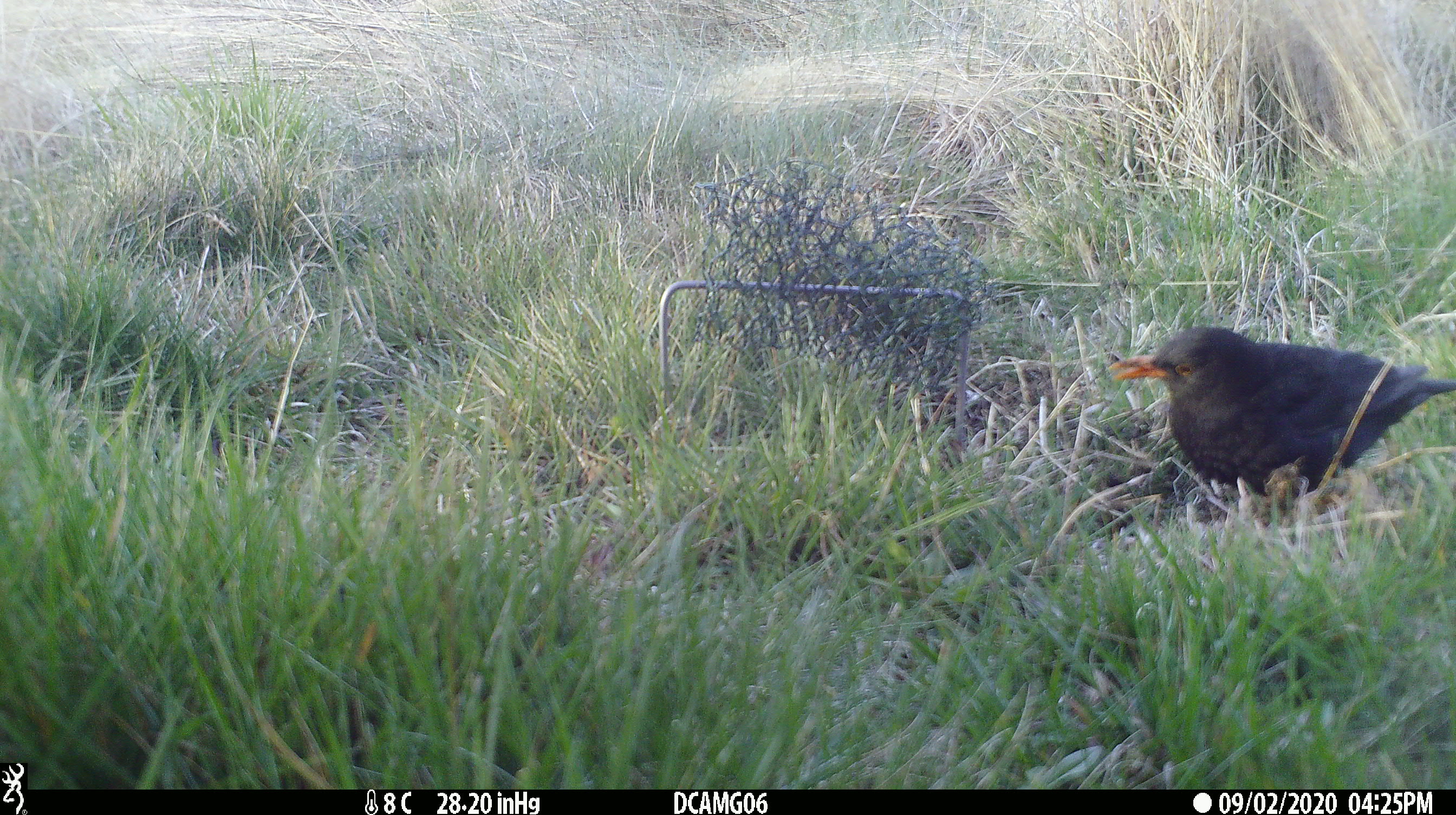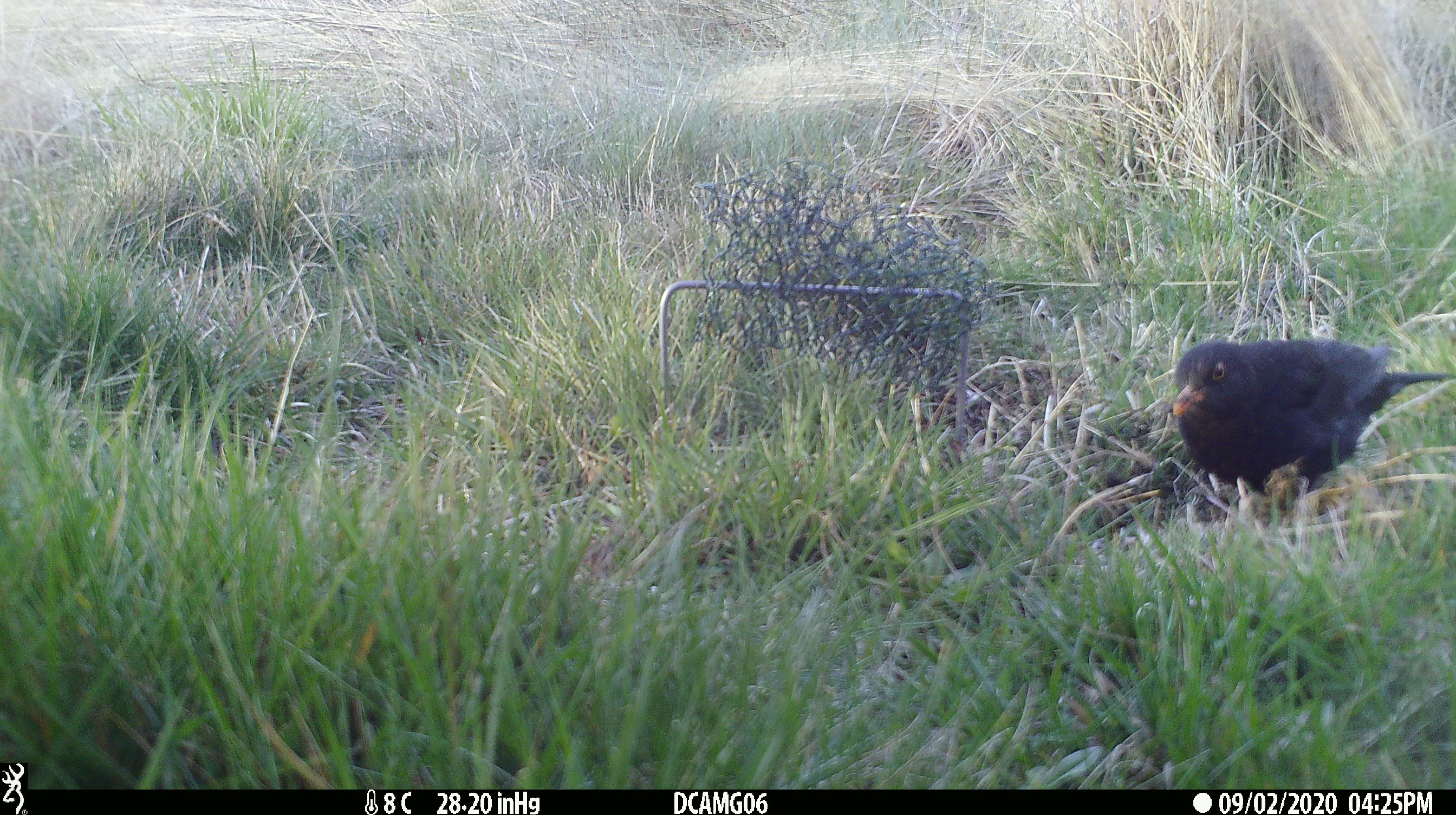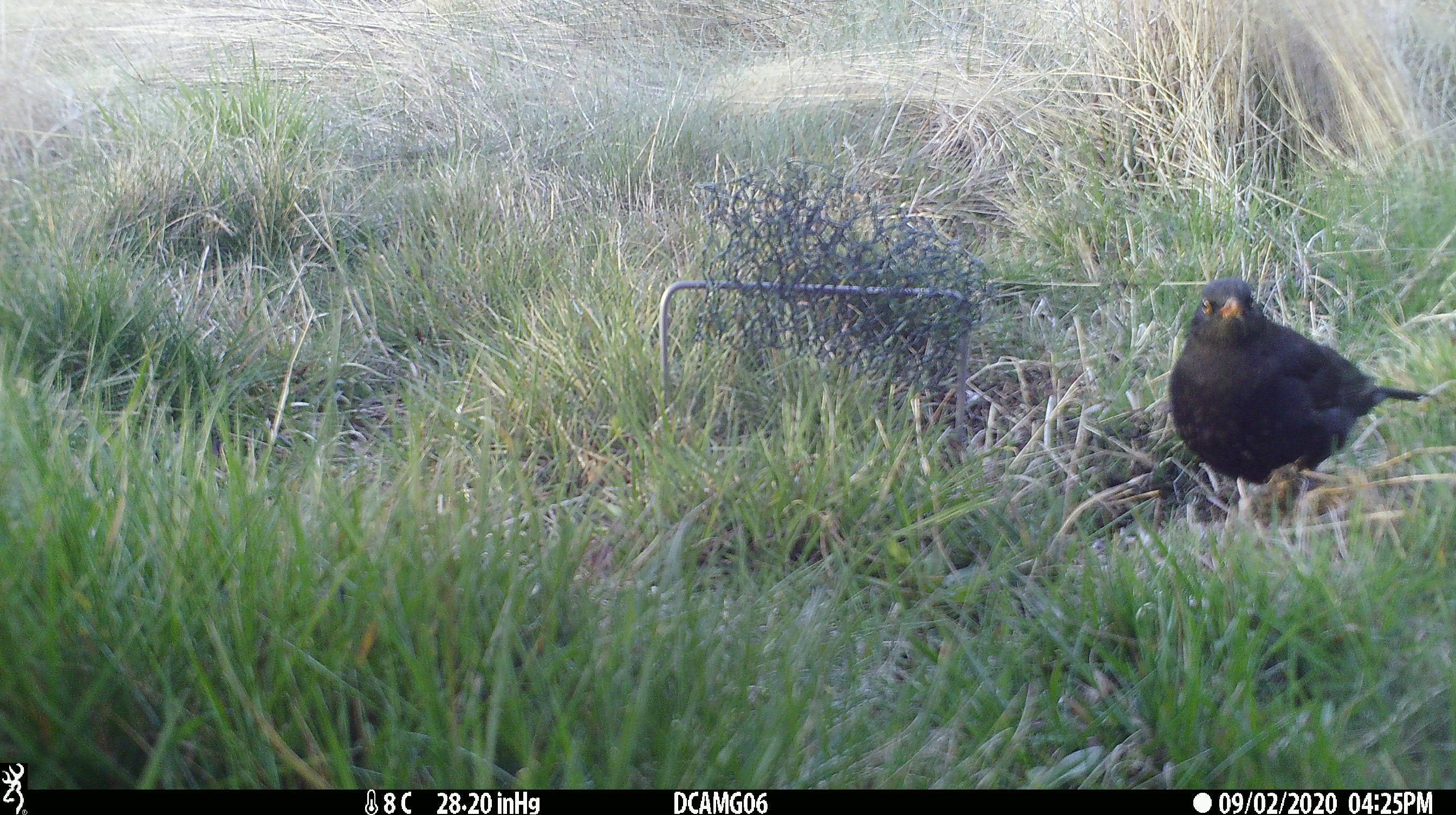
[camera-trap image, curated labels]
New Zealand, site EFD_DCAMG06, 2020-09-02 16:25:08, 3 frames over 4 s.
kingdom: Animalia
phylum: Chordata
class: Aves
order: Passeriformes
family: Turdidae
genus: Turdus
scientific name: Turdus merula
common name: eurasian blackbird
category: blackbird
Blackbird (eurasian blackbird) (Turdus merula).